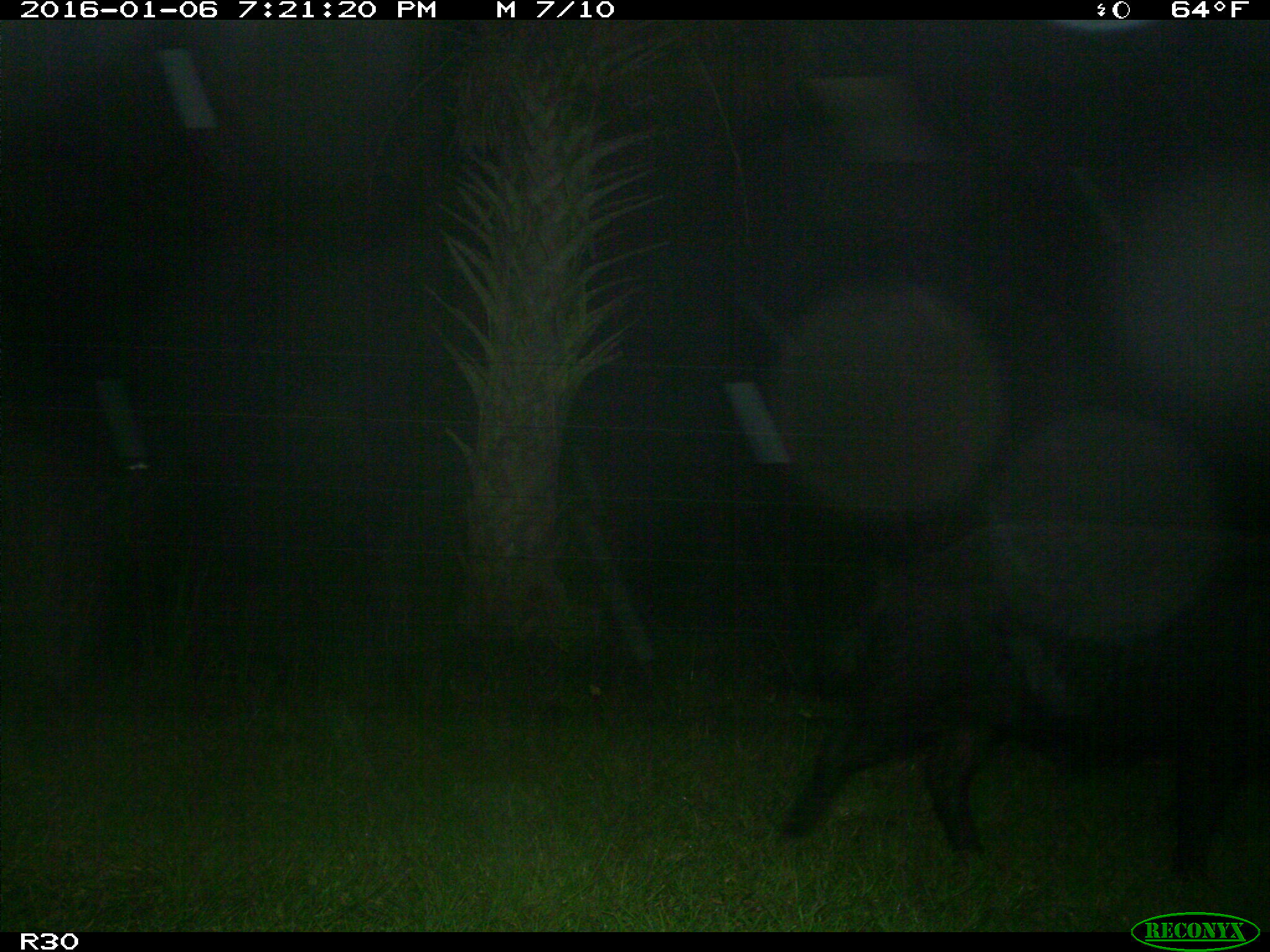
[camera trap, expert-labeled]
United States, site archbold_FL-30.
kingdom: Animalia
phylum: Chordata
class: Mammalia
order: Artiodactyla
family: Suidae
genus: Sus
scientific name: Sus scrofa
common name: wild boar